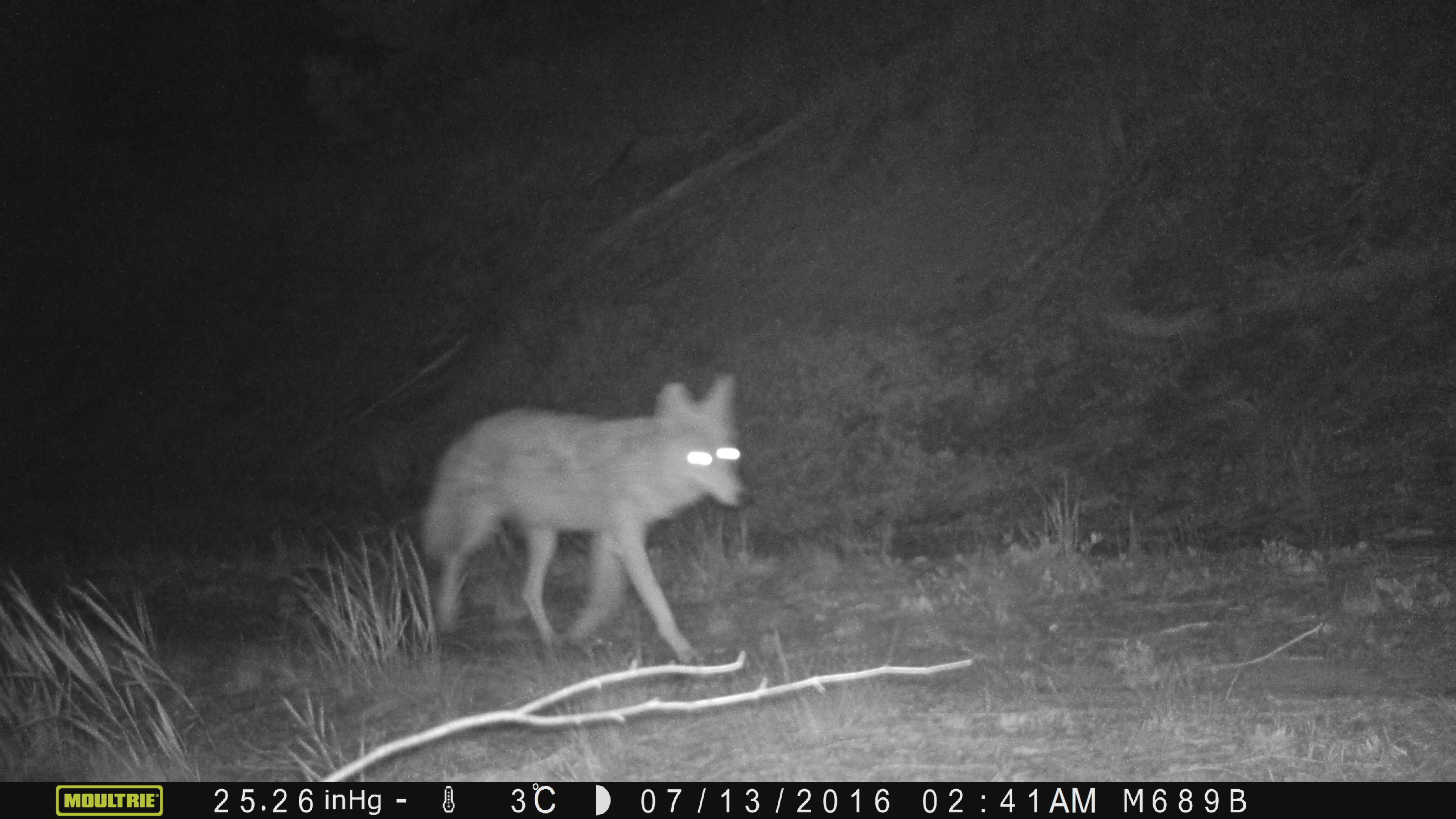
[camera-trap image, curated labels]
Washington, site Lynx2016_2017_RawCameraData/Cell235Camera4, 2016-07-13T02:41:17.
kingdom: Animalia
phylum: Chordata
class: Mammalia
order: Carnivora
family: Canidae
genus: Canis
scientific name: Canis latrans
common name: coyote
Canis latrans (coyote). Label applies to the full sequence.